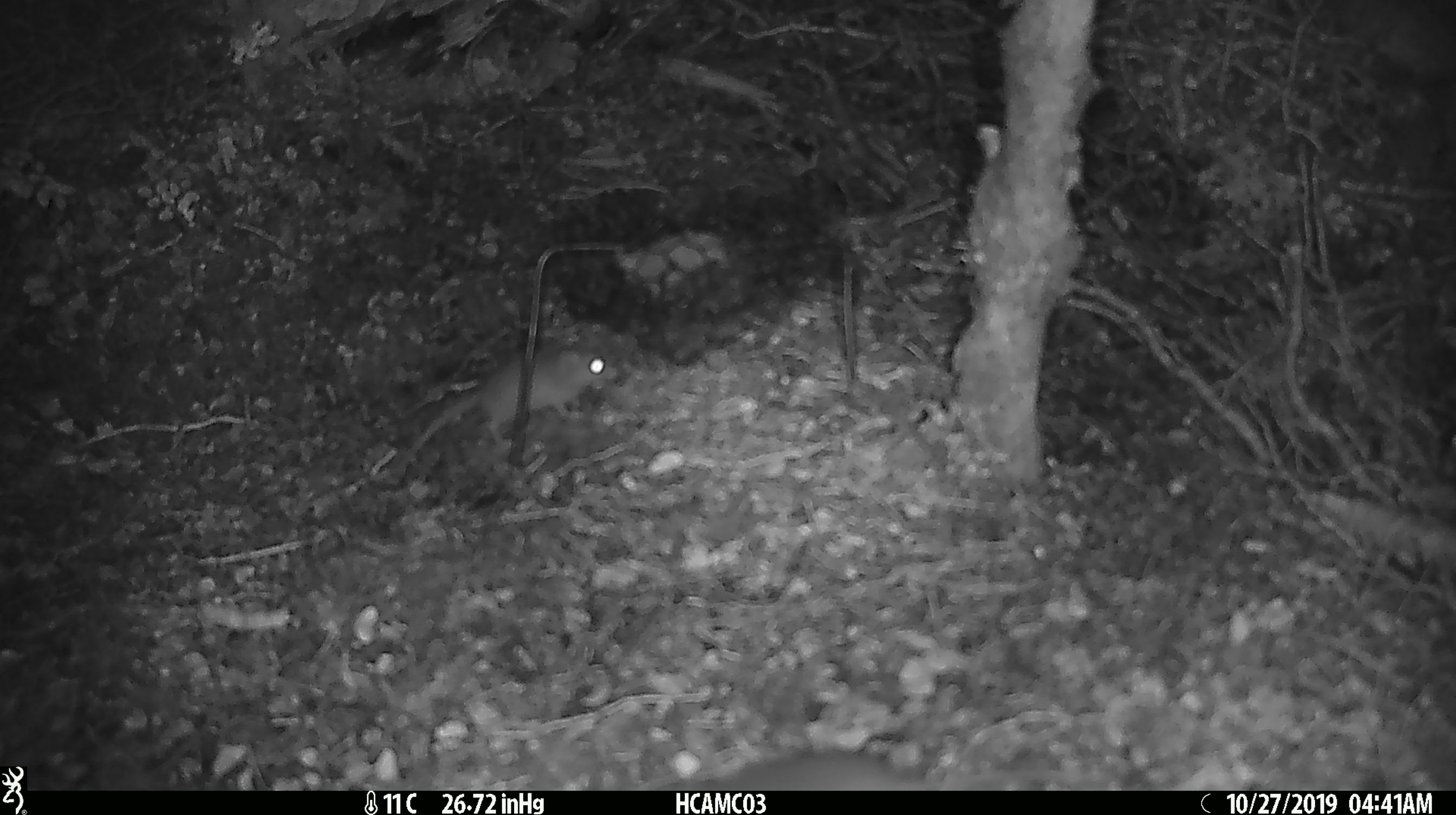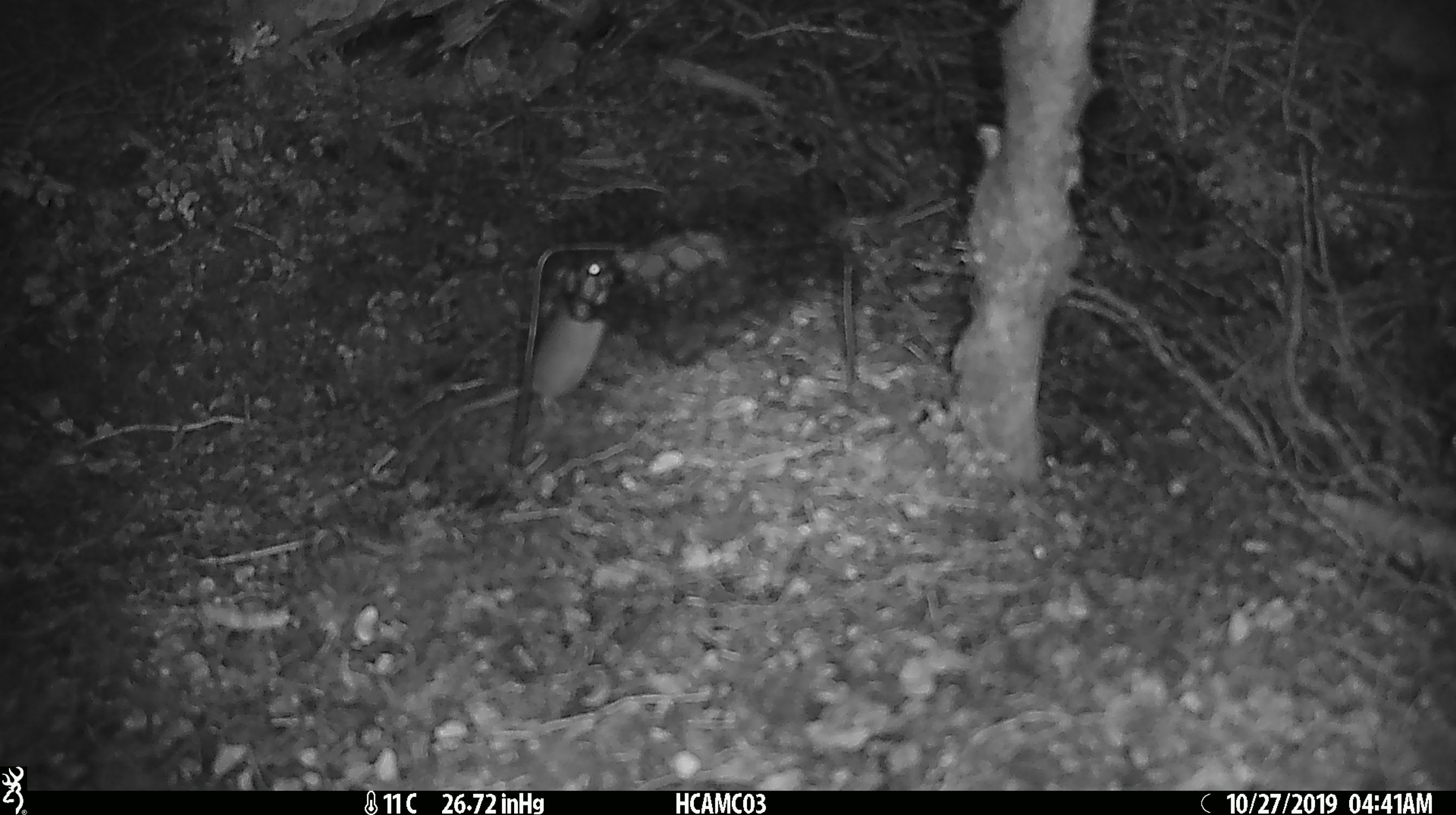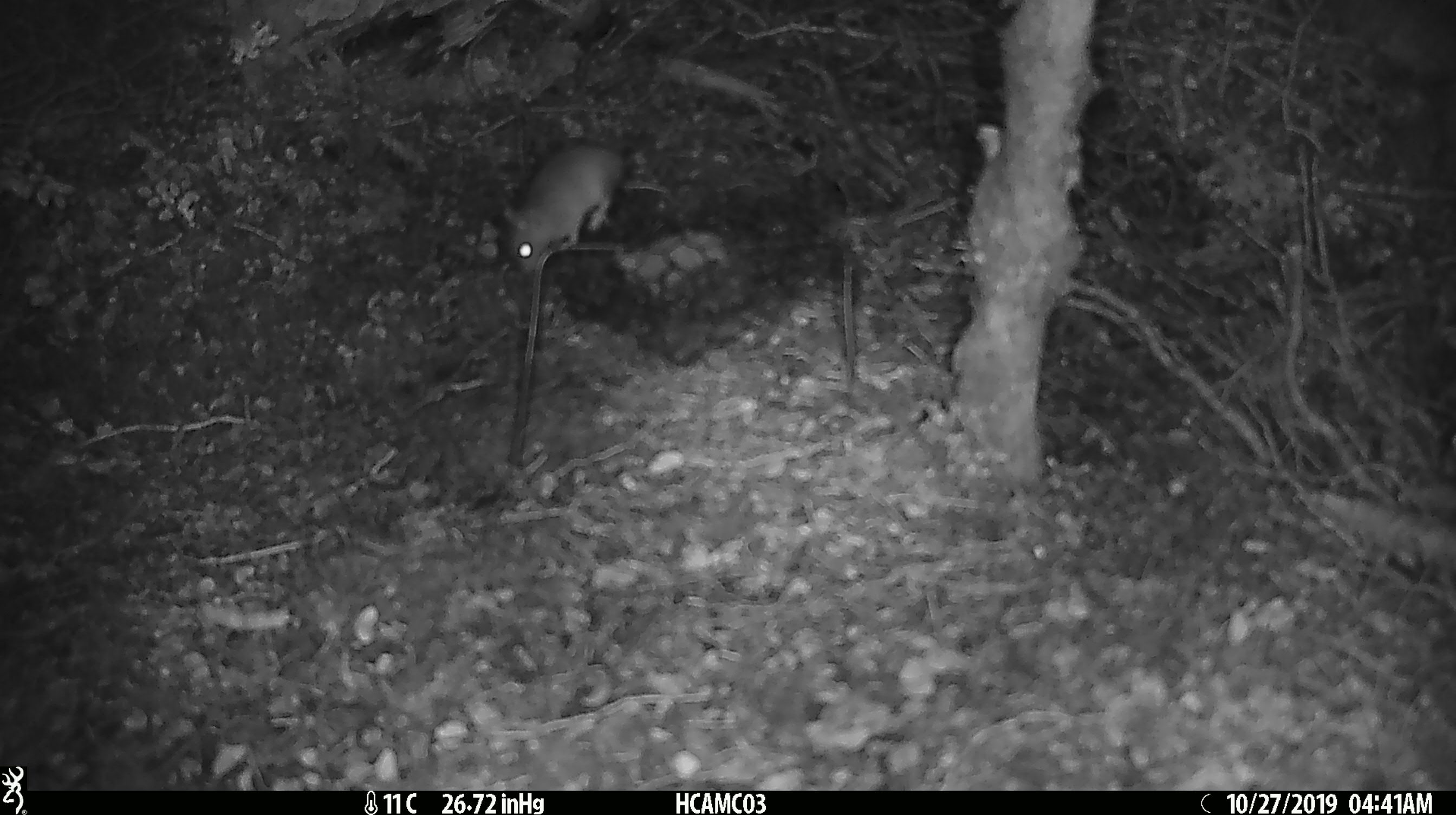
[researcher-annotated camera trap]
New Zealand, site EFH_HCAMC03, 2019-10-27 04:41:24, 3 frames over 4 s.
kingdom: Animalia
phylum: Chordata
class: Mammalia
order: Rodentia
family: Muridae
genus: Mus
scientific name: Mus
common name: mouse